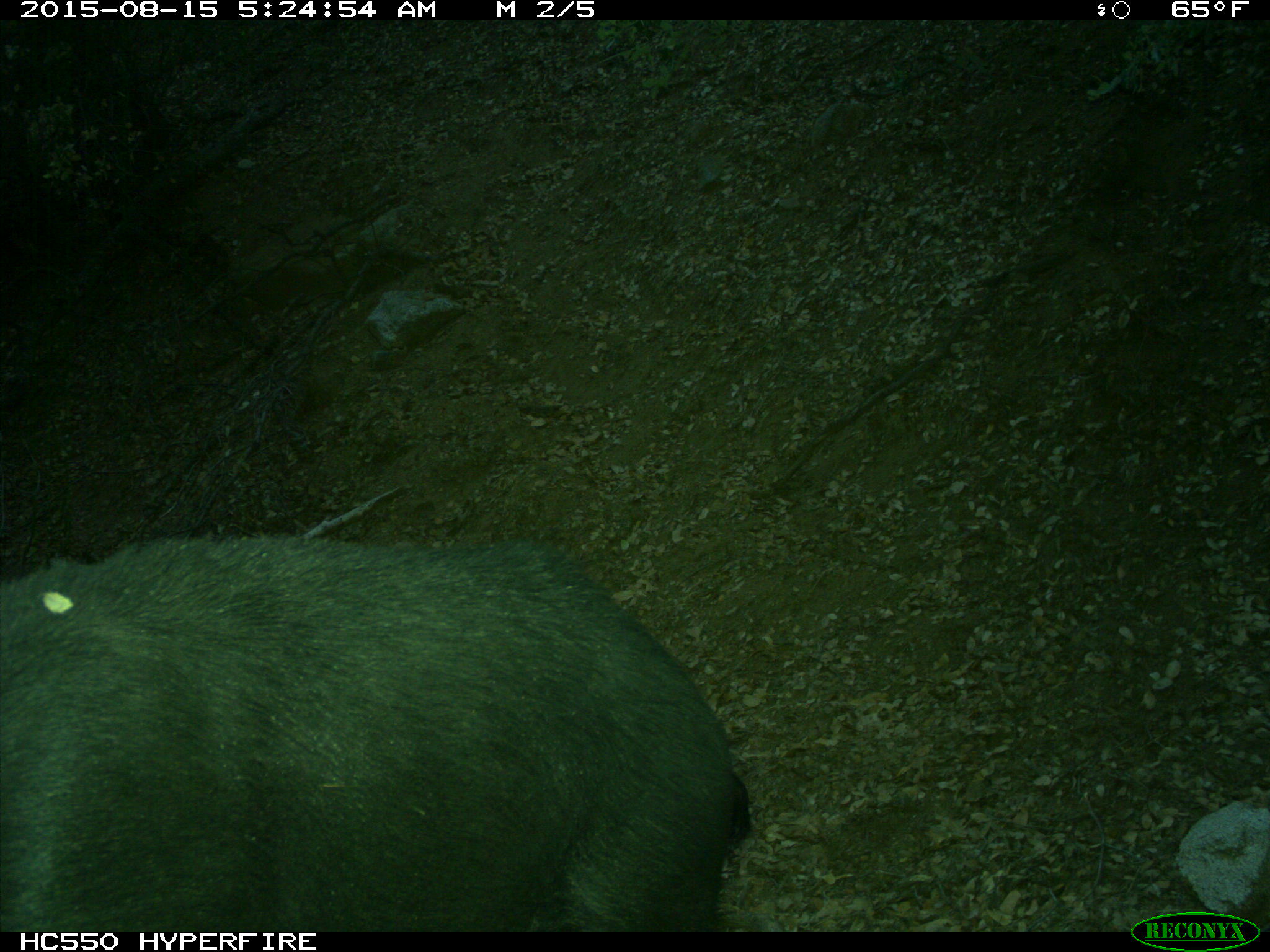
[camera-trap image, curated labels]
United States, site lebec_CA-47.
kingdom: Animalia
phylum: Chordata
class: Mammalia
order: Artiodactyla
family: Suidae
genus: Sus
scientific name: Sus scrofa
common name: wild boar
Sus scrofa (wild boar).